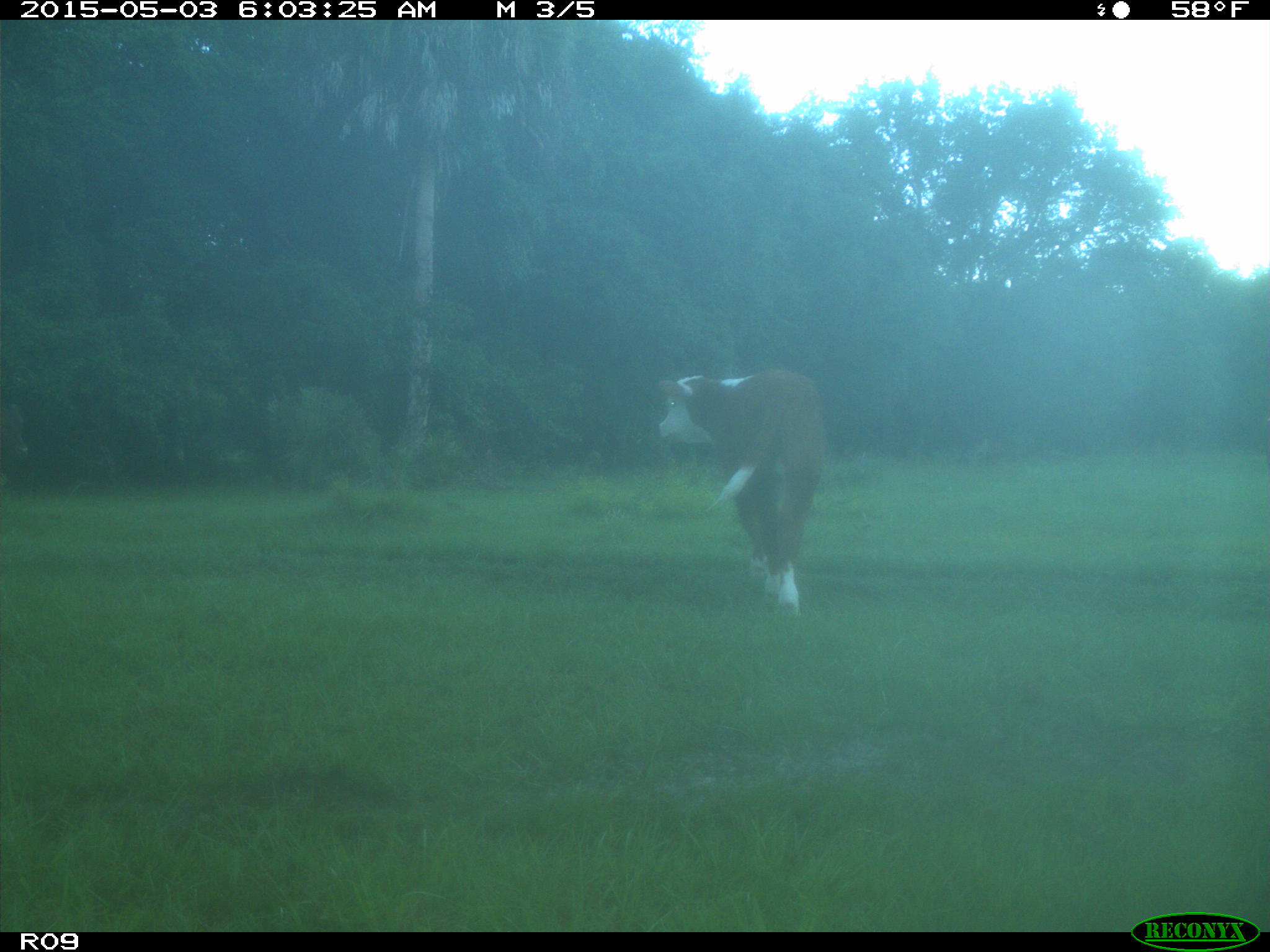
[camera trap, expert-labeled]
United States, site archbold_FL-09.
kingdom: Animalia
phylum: Chordata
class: Mammalia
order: Artiodactyla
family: Bovidae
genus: Bos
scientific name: Bos taurus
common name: domestic cow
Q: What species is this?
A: Bos taurus (domestic cow).